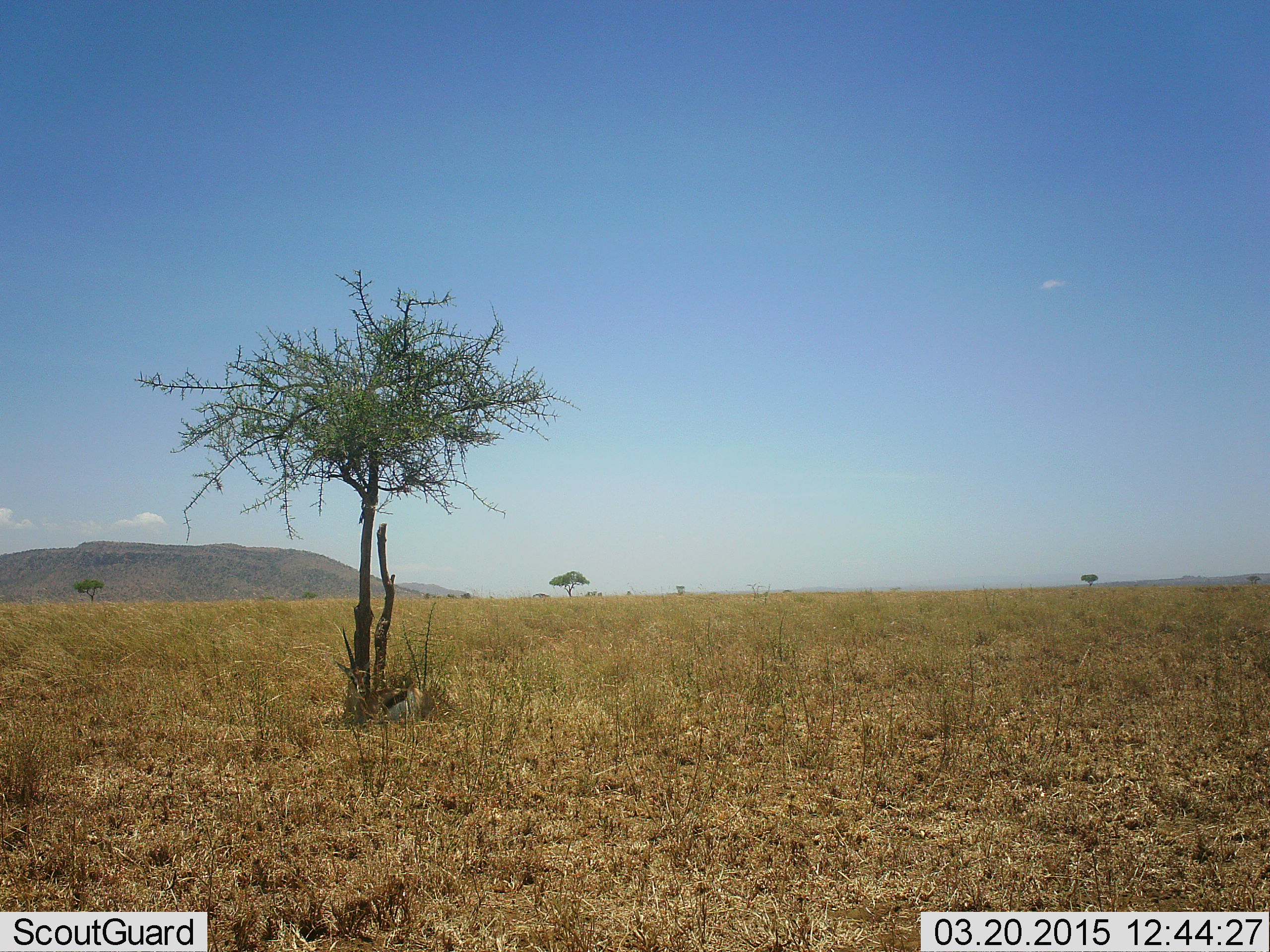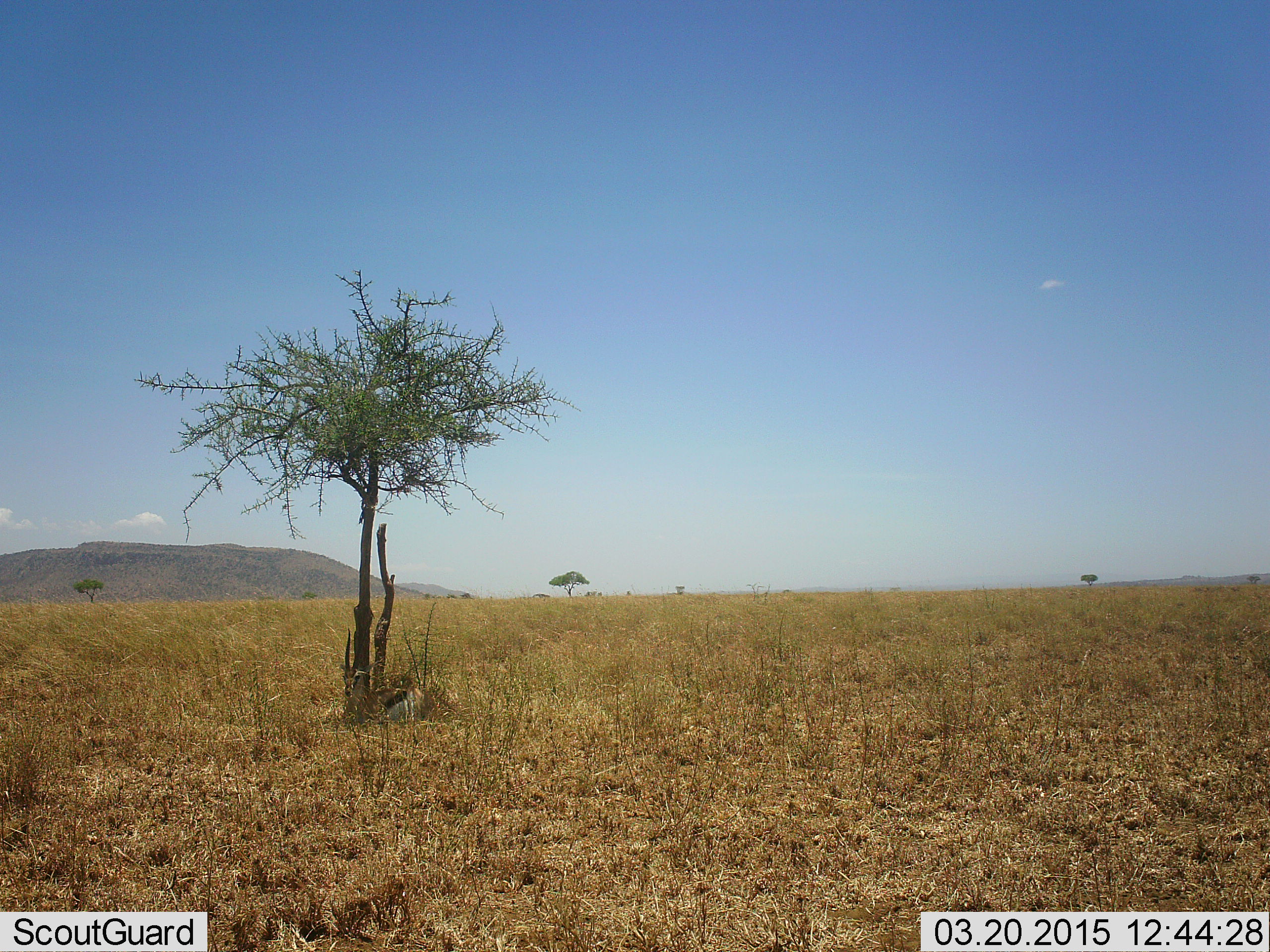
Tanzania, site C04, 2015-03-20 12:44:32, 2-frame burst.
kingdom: Animalia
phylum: Chordata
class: Mammalia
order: Artiodactyla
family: Bovidae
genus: Eudorcas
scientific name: Eudorcas thomsonii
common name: thomson's gazelle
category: gazellethomsons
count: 1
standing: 0%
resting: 100%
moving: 0%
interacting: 0%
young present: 0%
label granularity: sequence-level